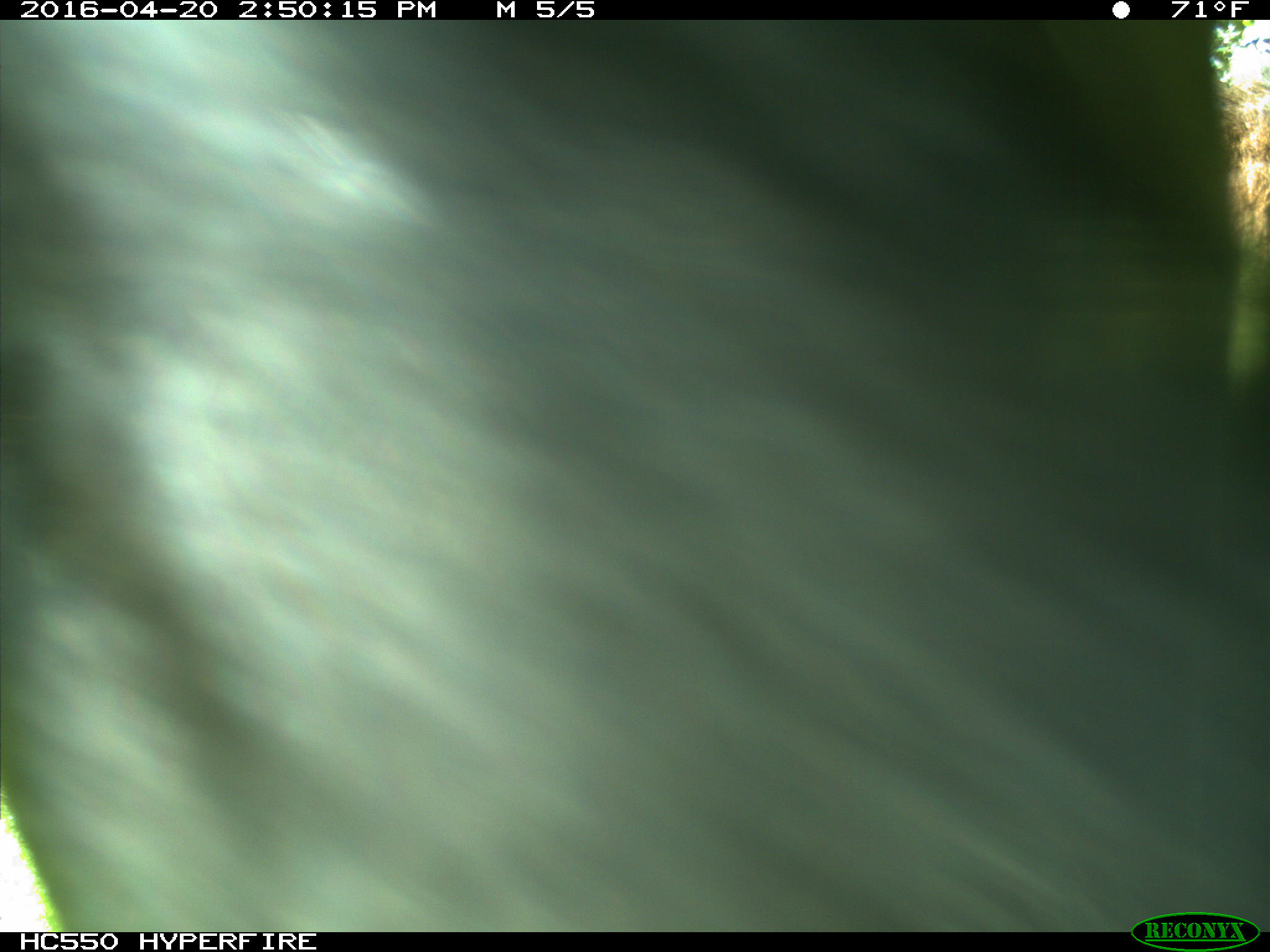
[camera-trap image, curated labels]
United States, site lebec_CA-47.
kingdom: Animalia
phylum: Chordata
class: Mammalia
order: Artiodactyla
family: Bovidae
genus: Bos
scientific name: Bos taurus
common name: domestic cow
Bos taurus (domestic cow).